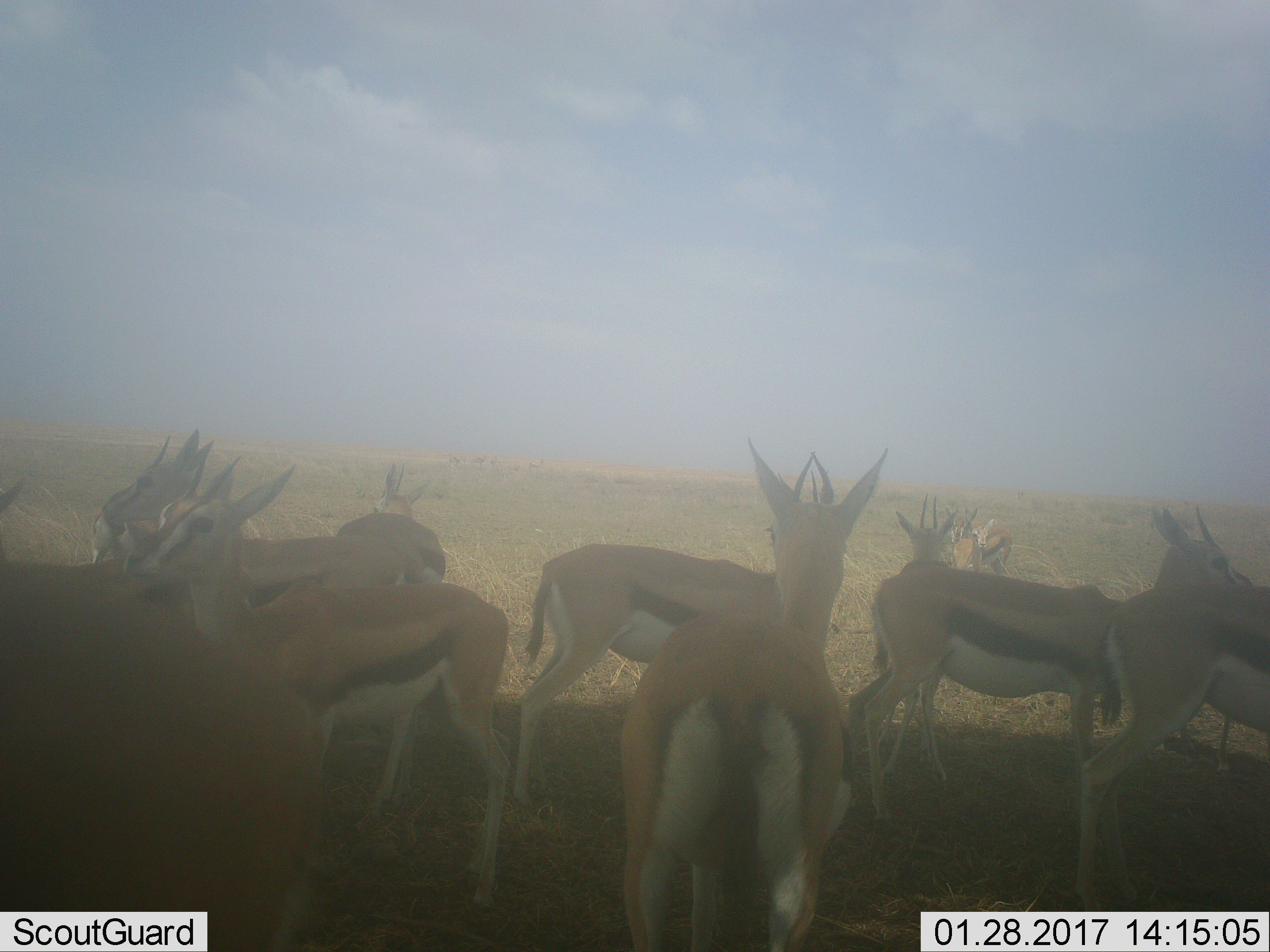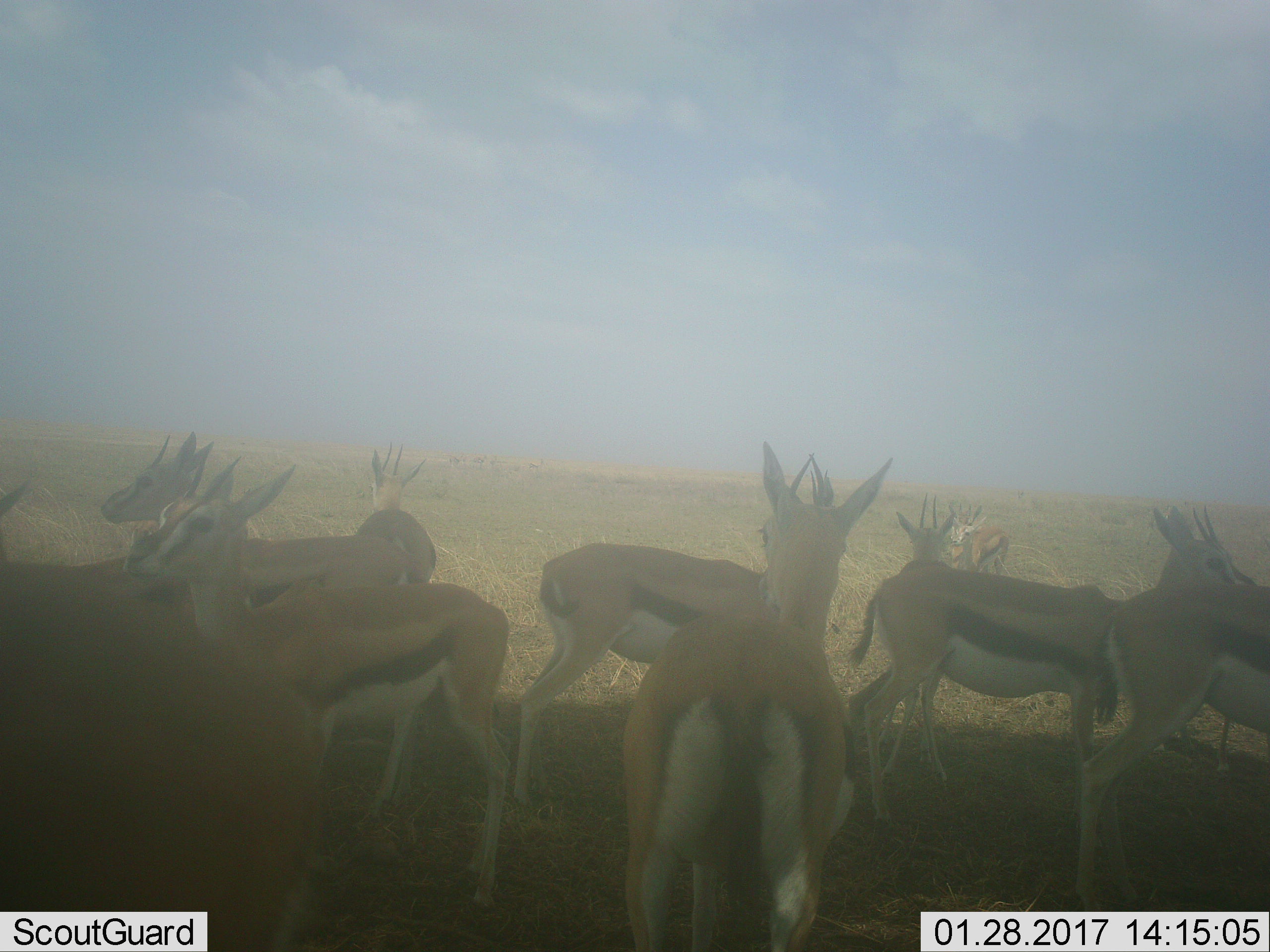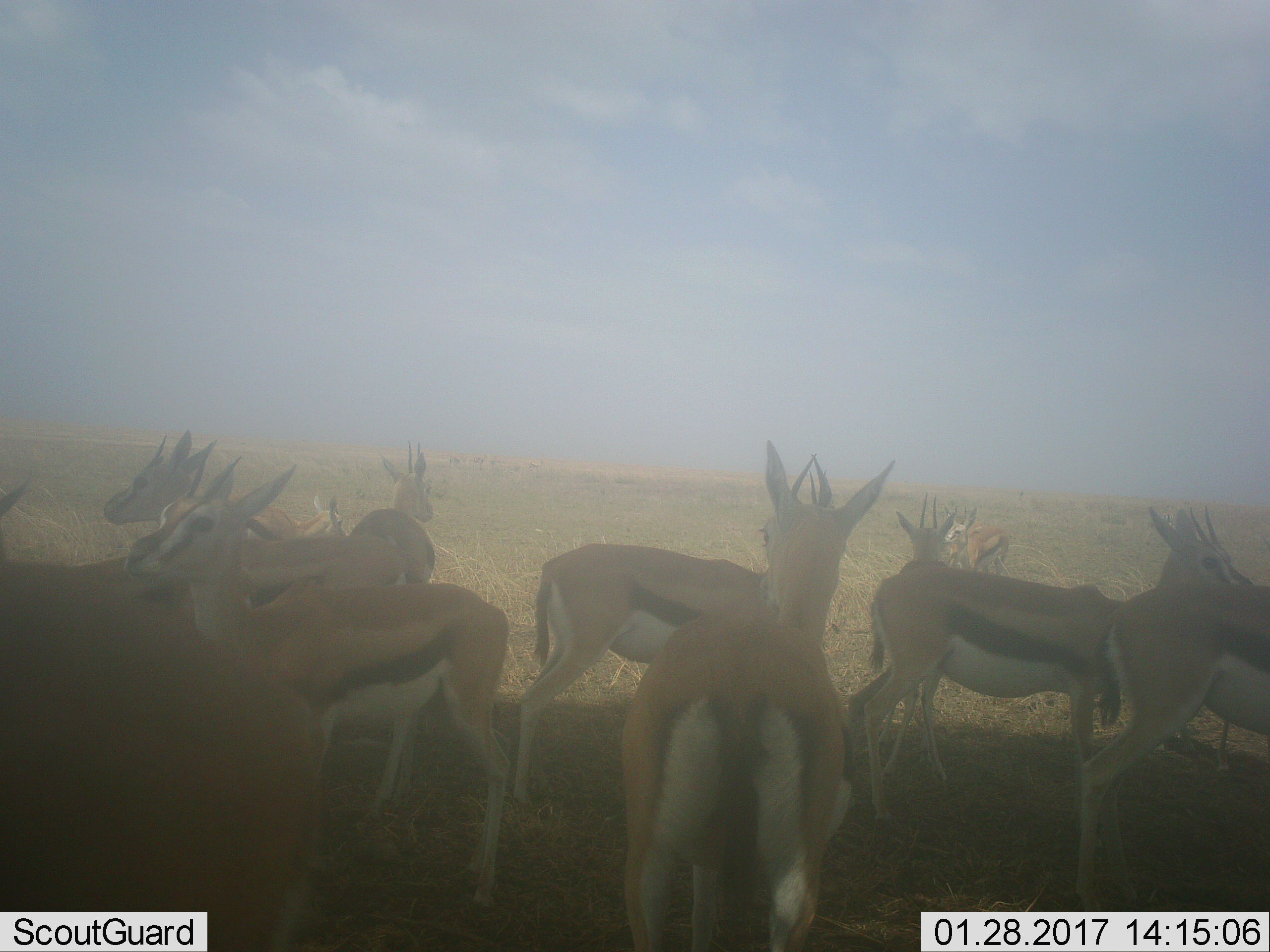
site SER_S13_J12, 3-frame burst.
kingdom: Animalia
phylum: Chordata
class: Mammalia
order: Artiodactyla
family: Bovidae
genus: Eudorcas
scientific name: Eudorcas thomsonii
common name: thomson's gazelle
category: gazellethomsons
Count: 11-50.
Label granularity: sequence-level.